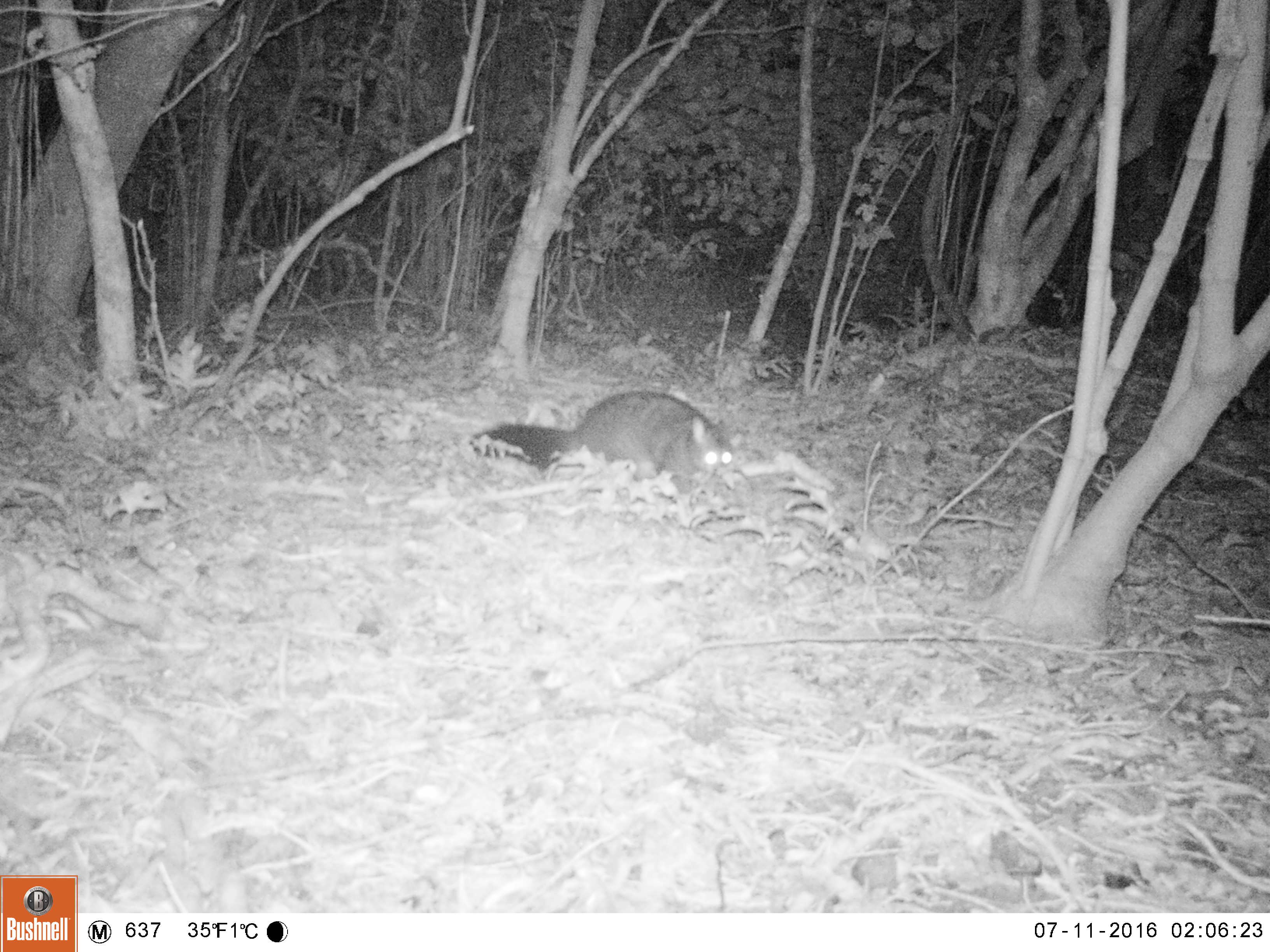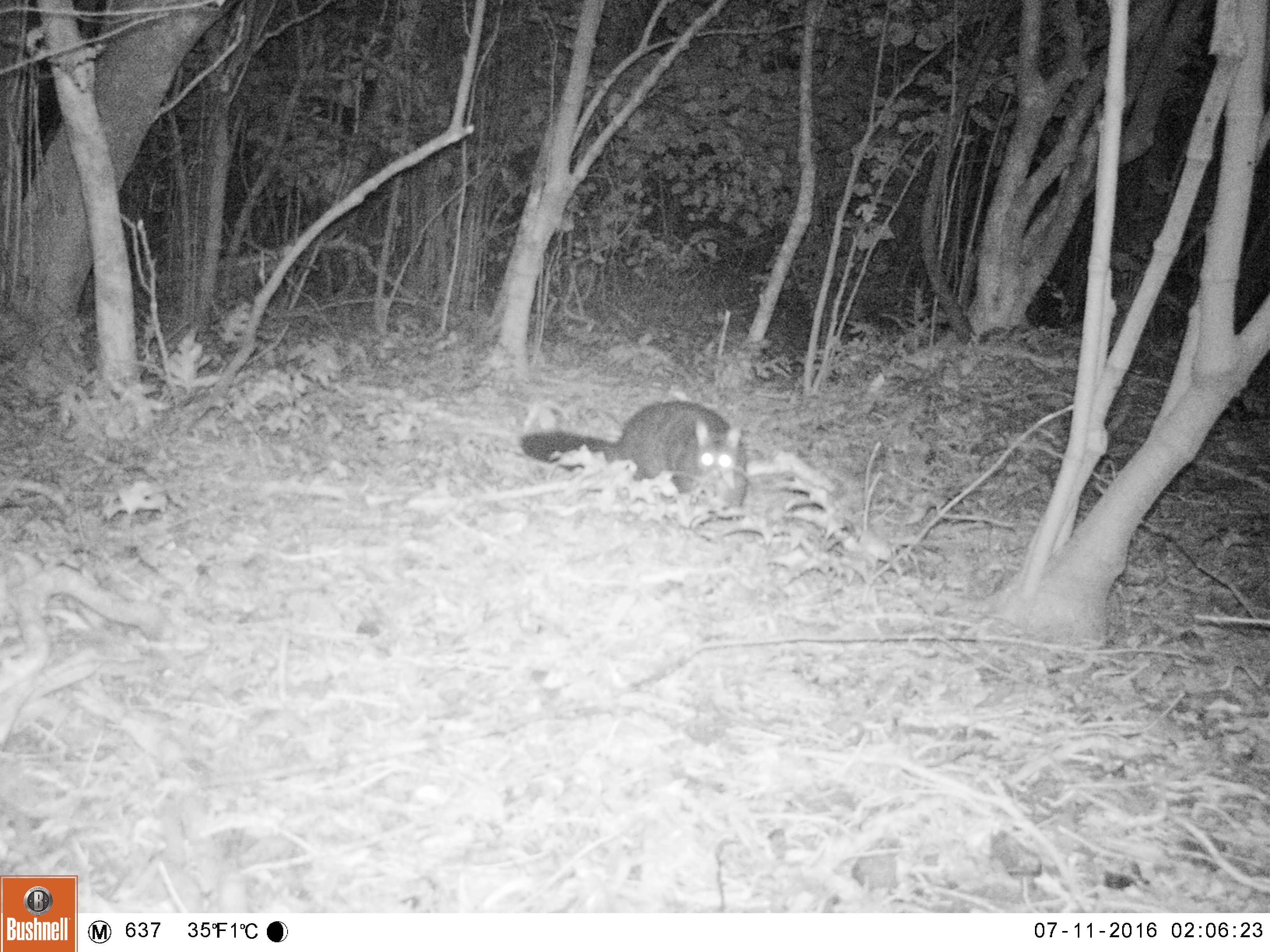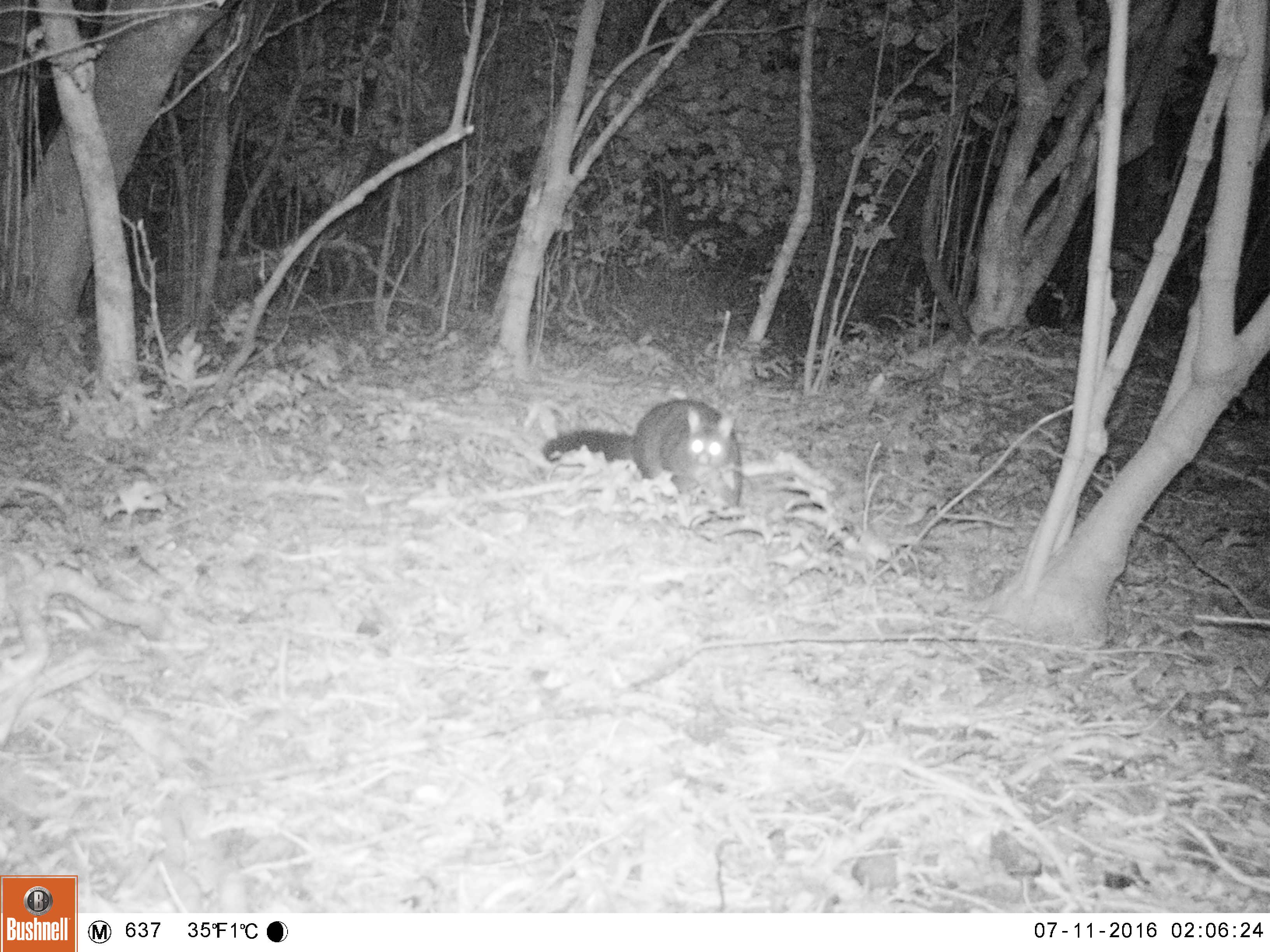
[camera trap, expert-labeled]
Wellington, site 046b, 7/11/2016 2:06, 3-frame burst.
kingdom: Animalia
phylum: Chordata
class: Mammalia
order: Didelphimorphia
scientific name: Didelphimorphia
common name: possum